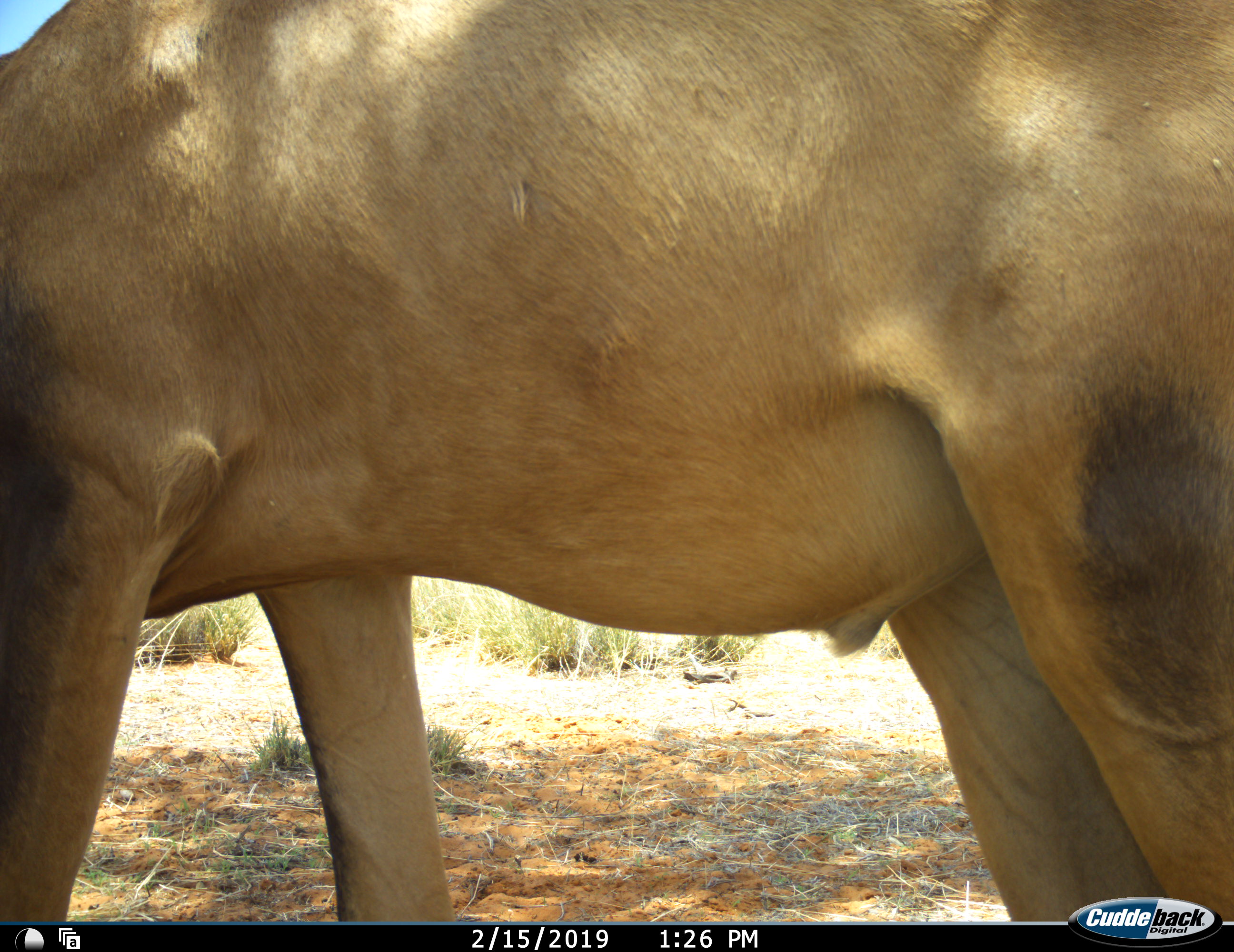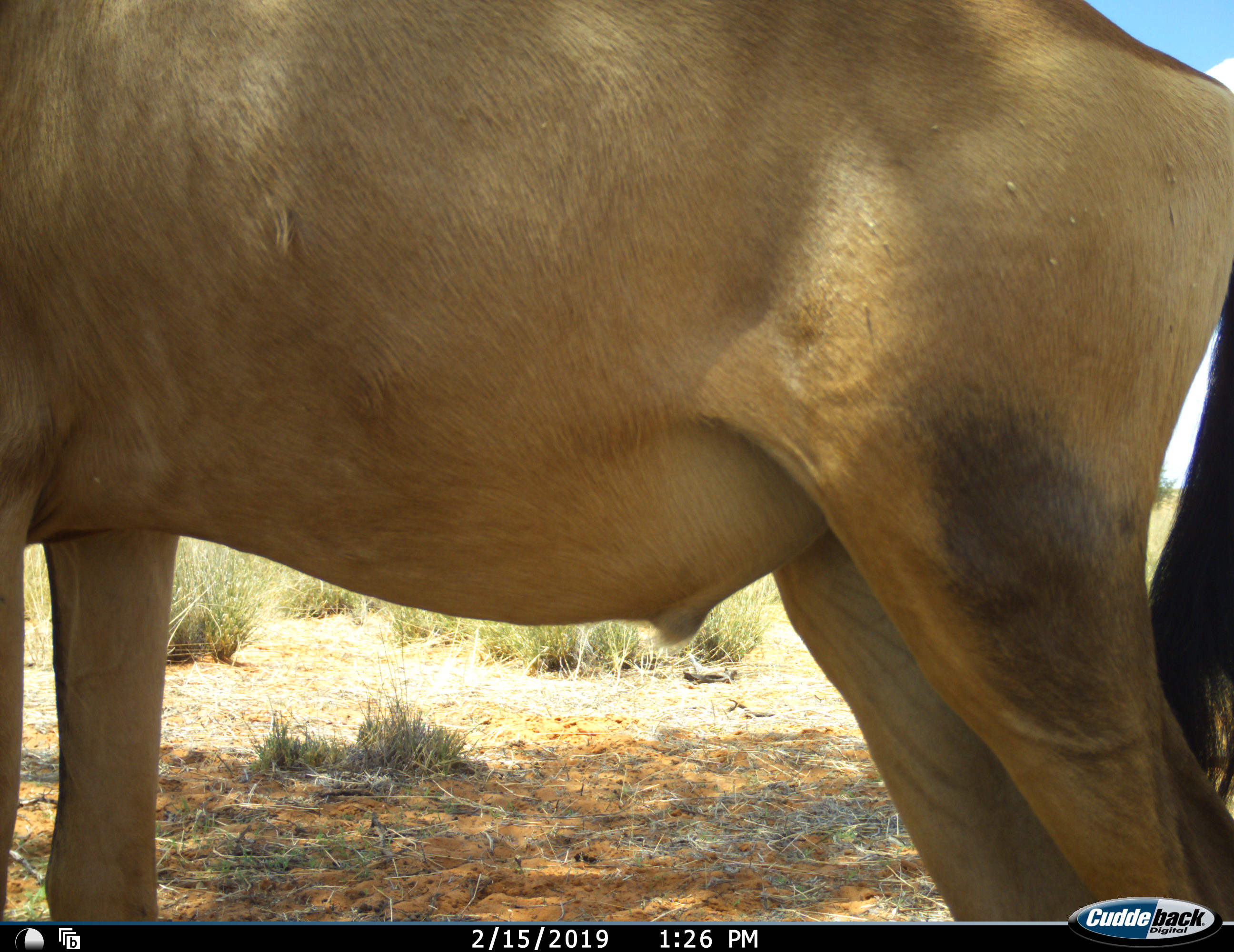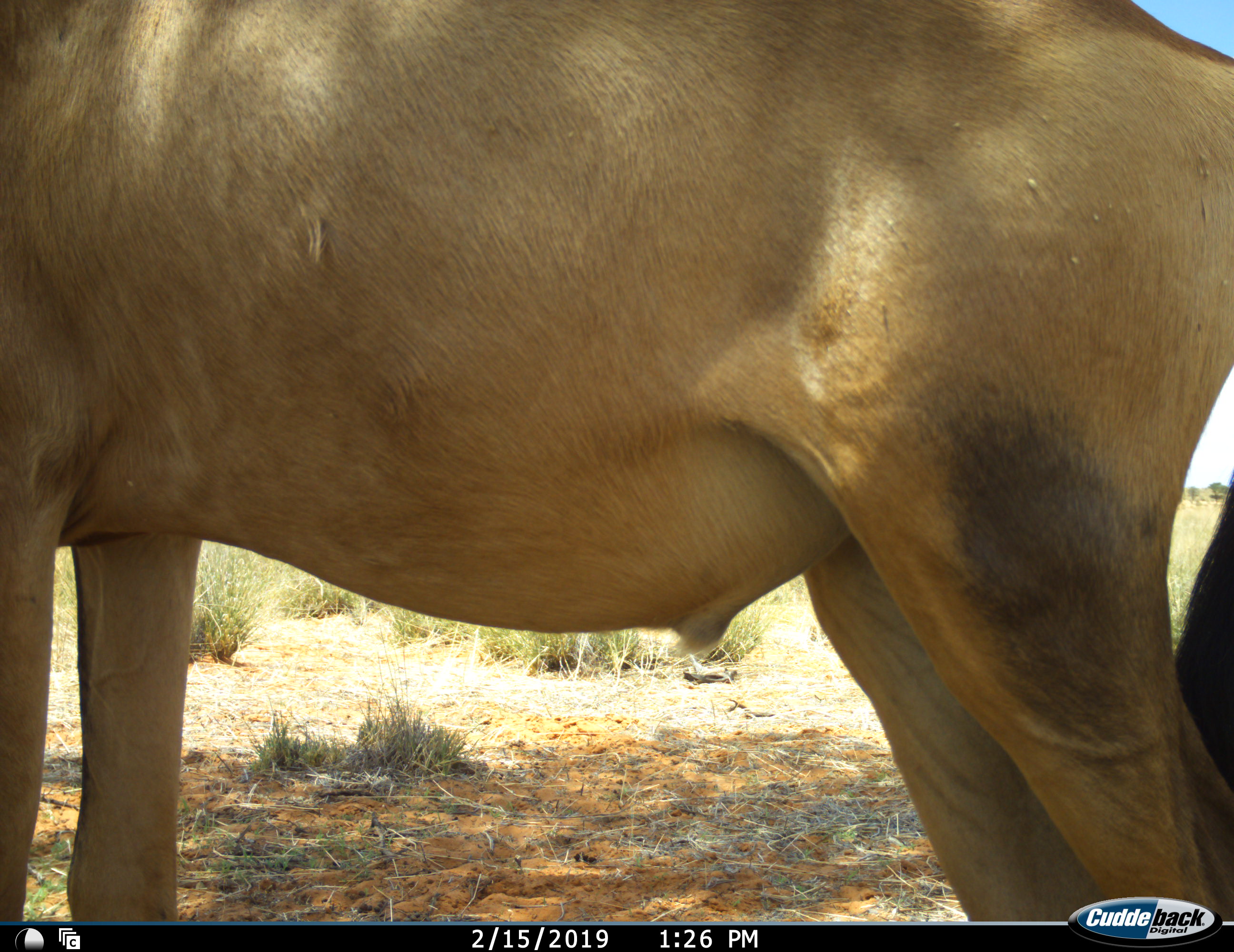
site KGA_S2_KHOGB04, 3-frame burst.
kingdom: Animalia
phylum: Chordata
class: Mammalia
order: Artiodactyla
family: Bovidae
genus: Alcelaphus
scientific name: Alcelaphus buselaphus caama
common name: red hartebeest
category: hartebeestred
Hartebeestred (red hartebeest) (Alcelaphus buselaphus caama), count 1. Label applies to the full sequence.